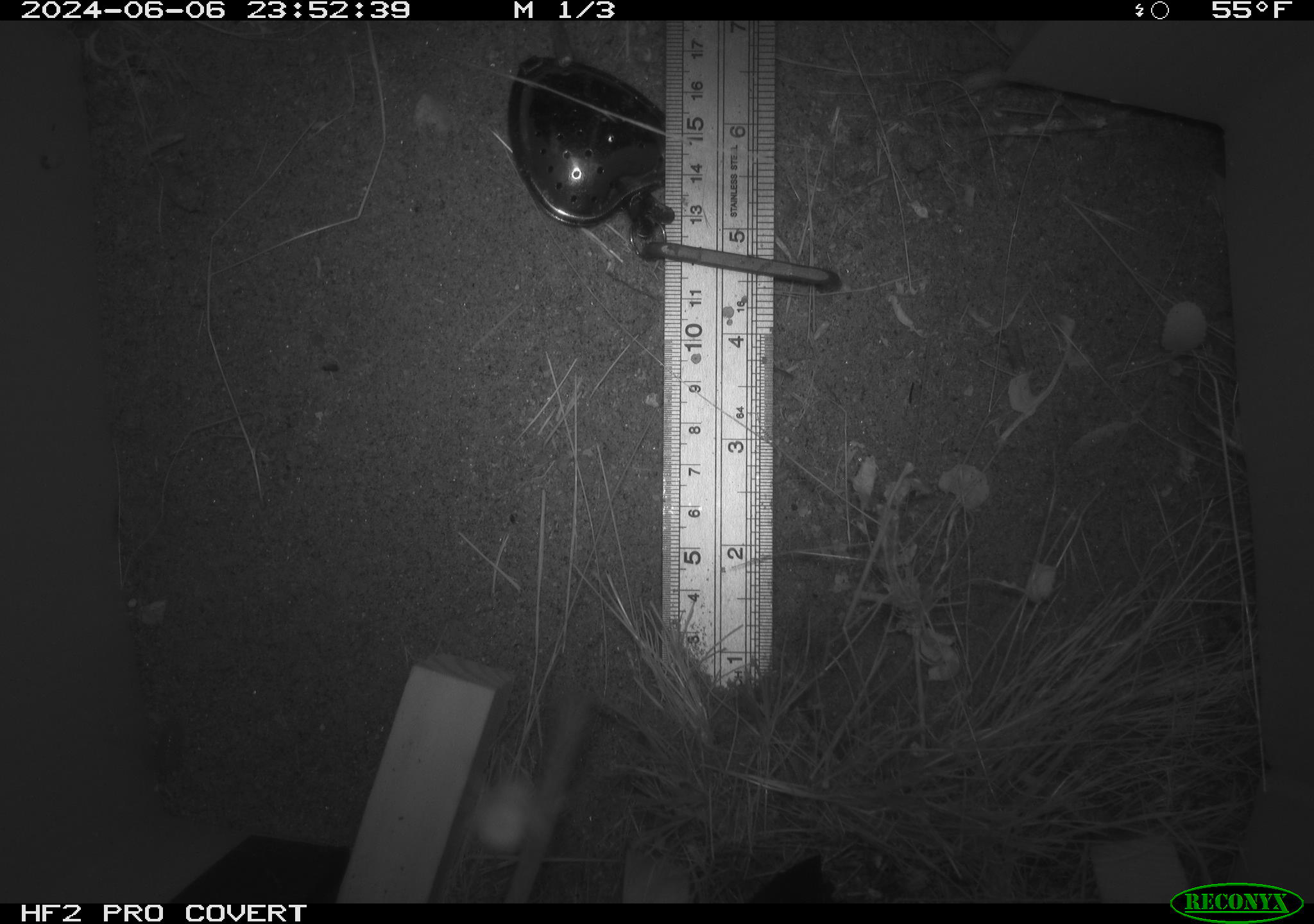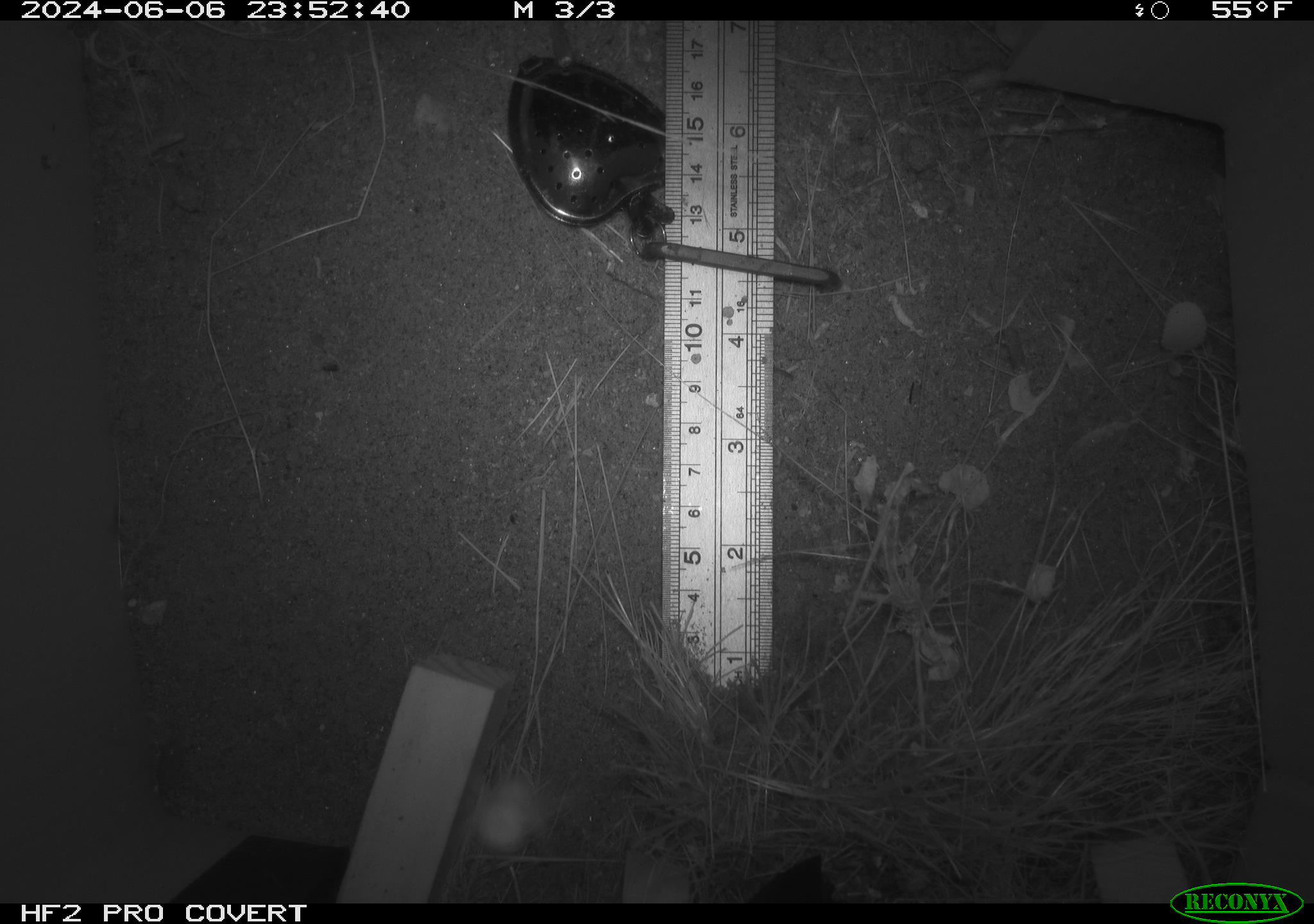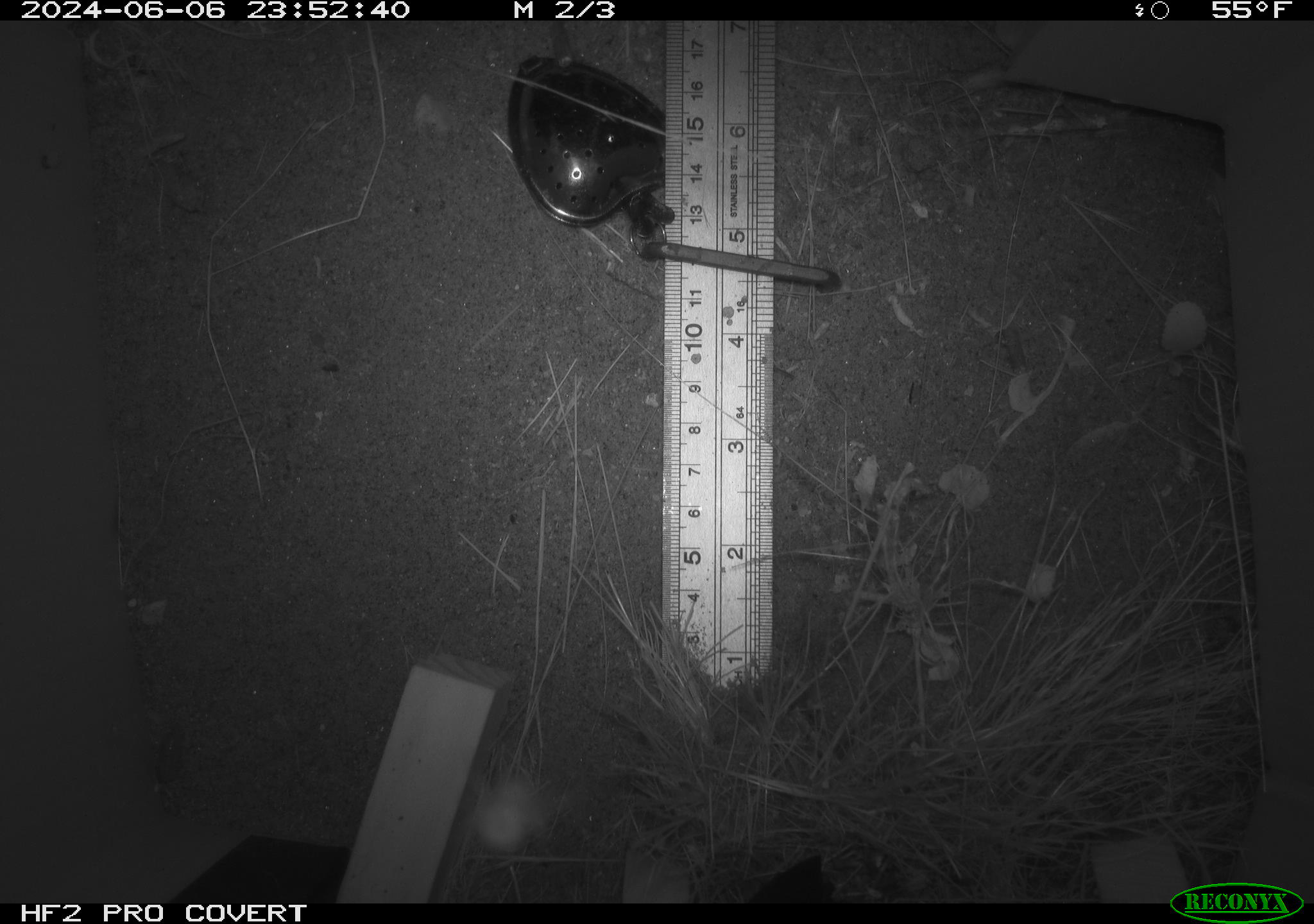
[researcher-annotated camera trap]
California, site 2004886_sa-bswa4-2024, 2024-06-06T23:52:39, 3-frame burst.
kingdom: Animalia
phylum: Chordata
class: Mammalia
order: Rodentia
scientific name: Rodentia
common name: rodent